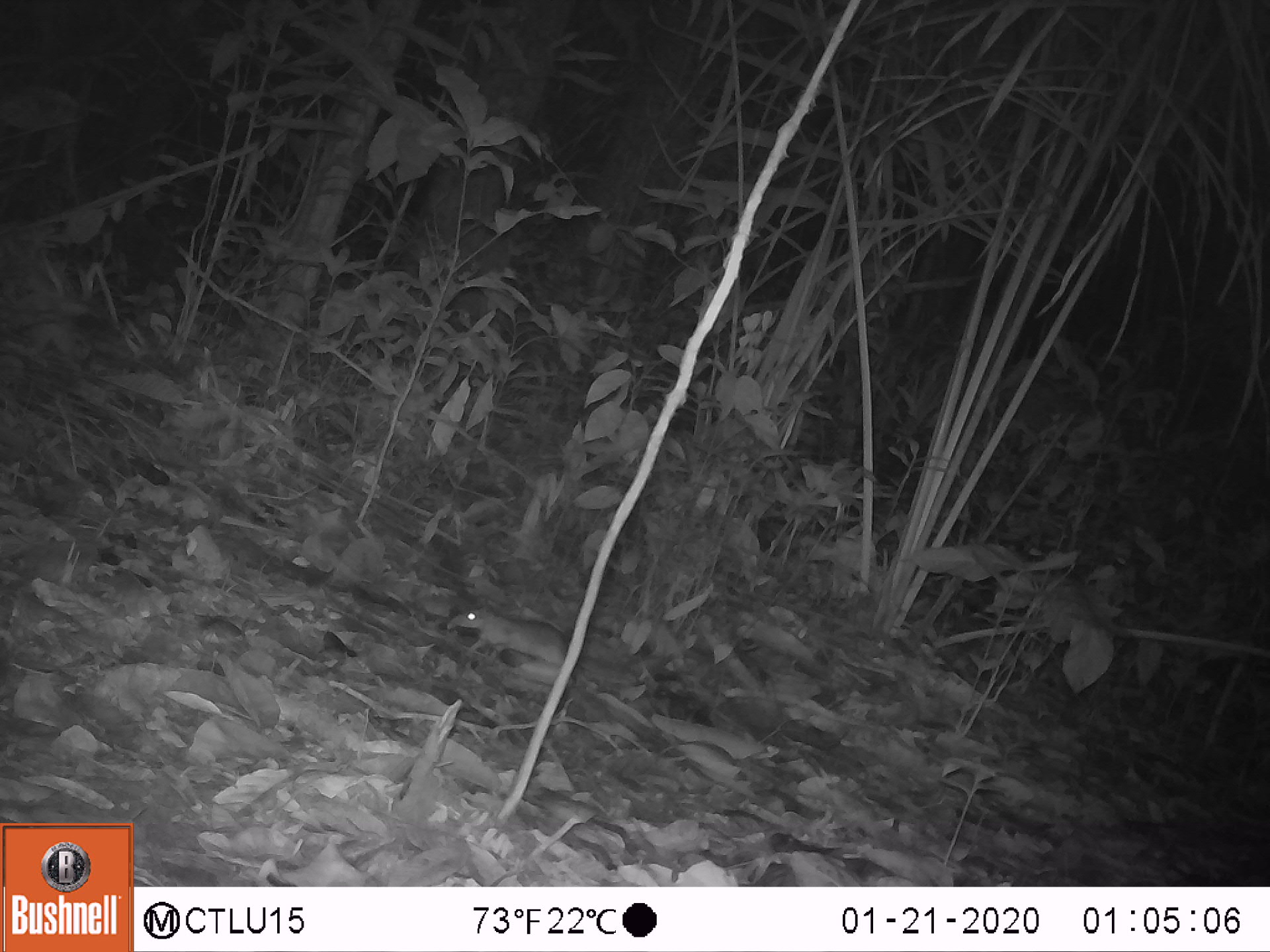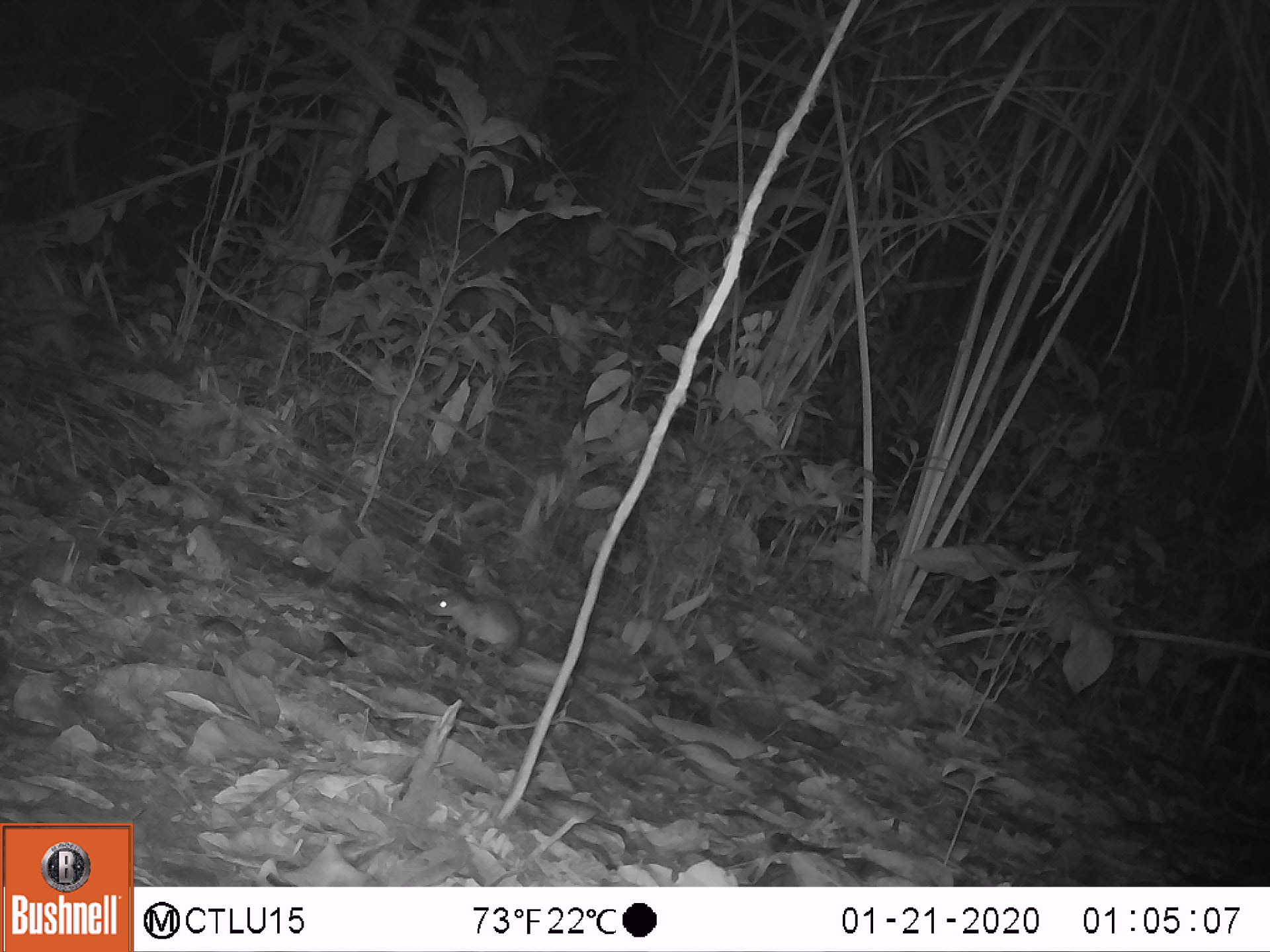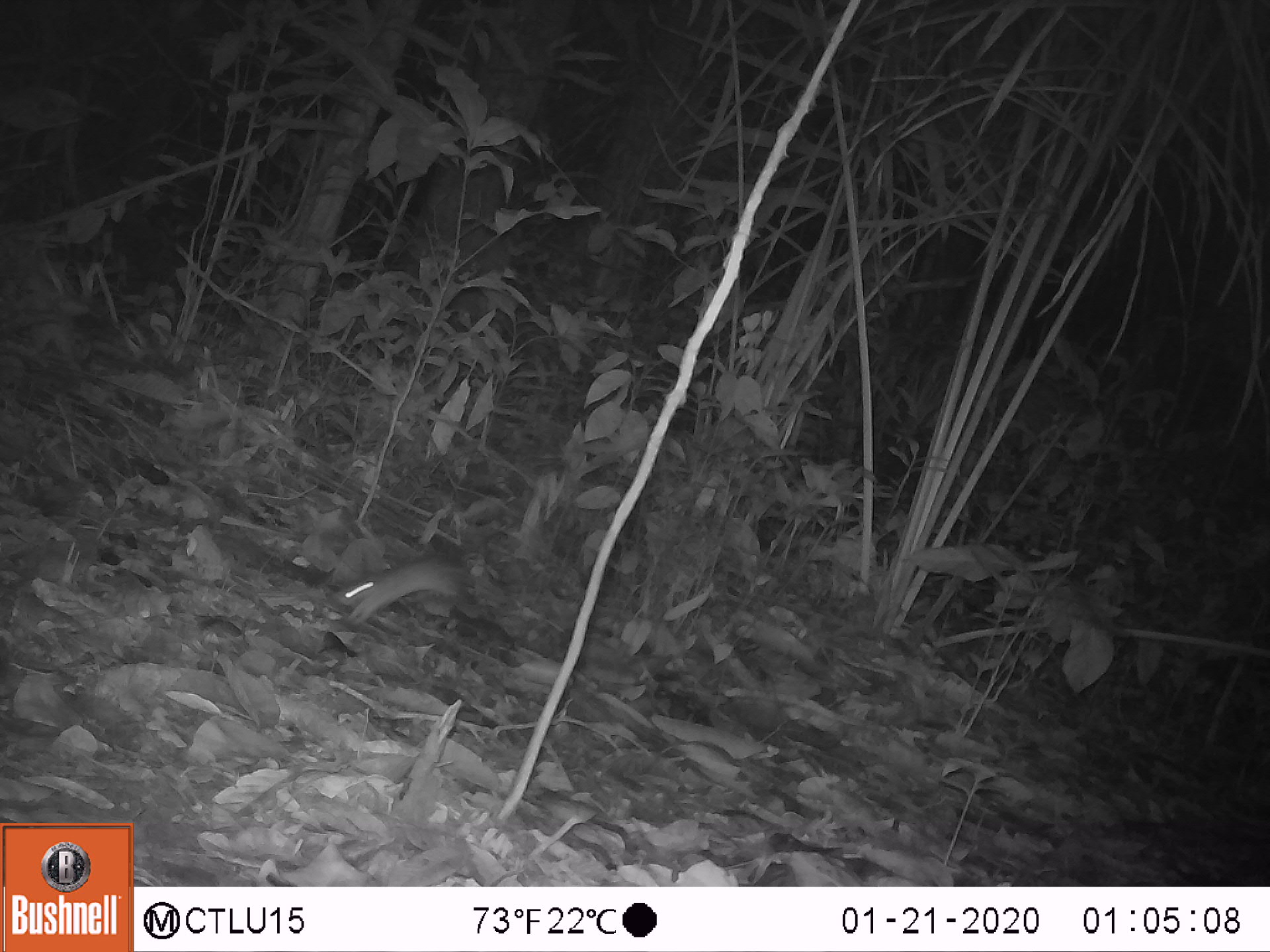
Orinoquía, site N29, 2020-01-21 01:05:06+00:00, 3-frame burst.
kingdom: Animalia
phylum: Chordata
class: Mammalia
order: Rodentia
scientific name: Rodentia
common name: rodent